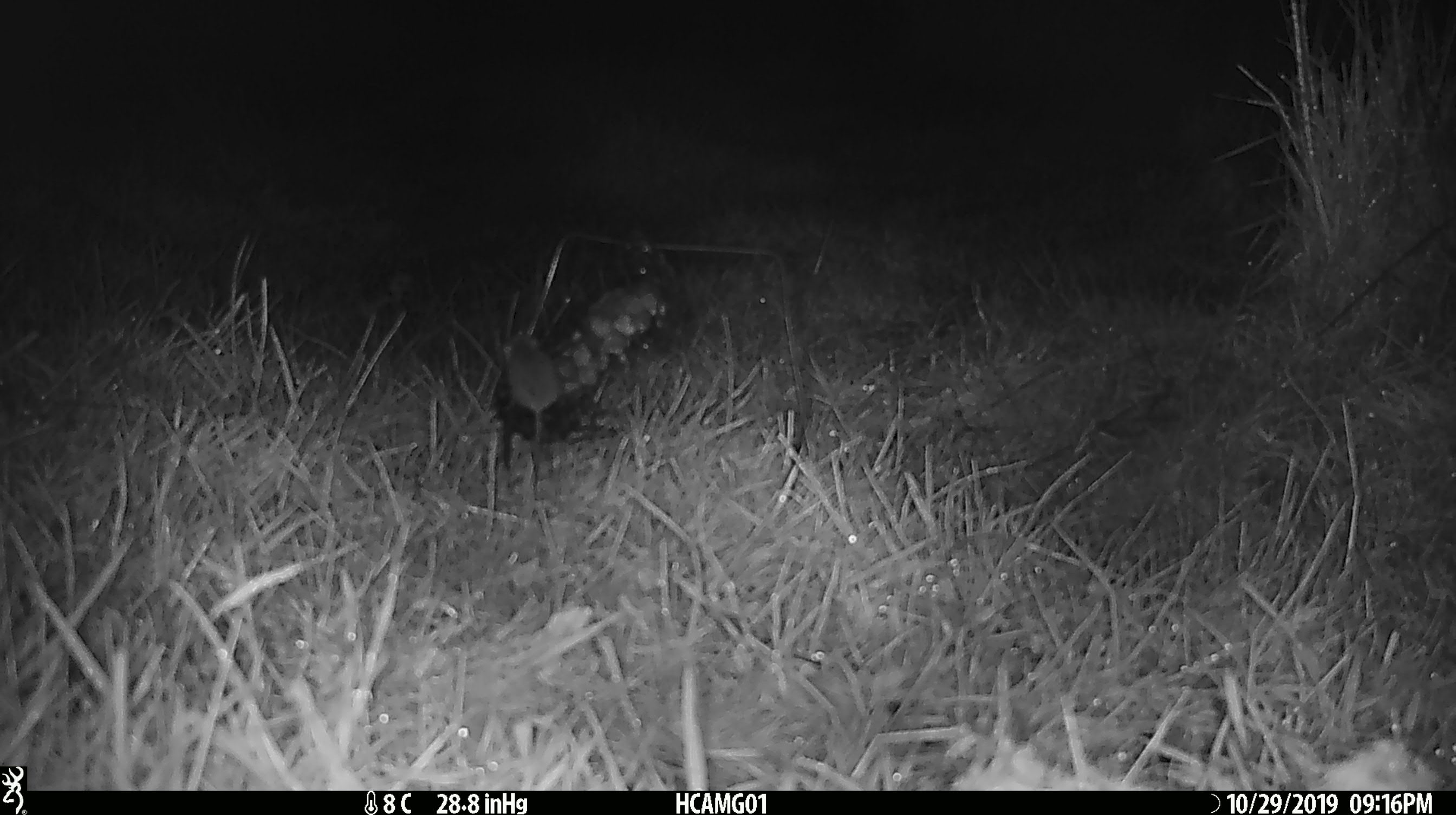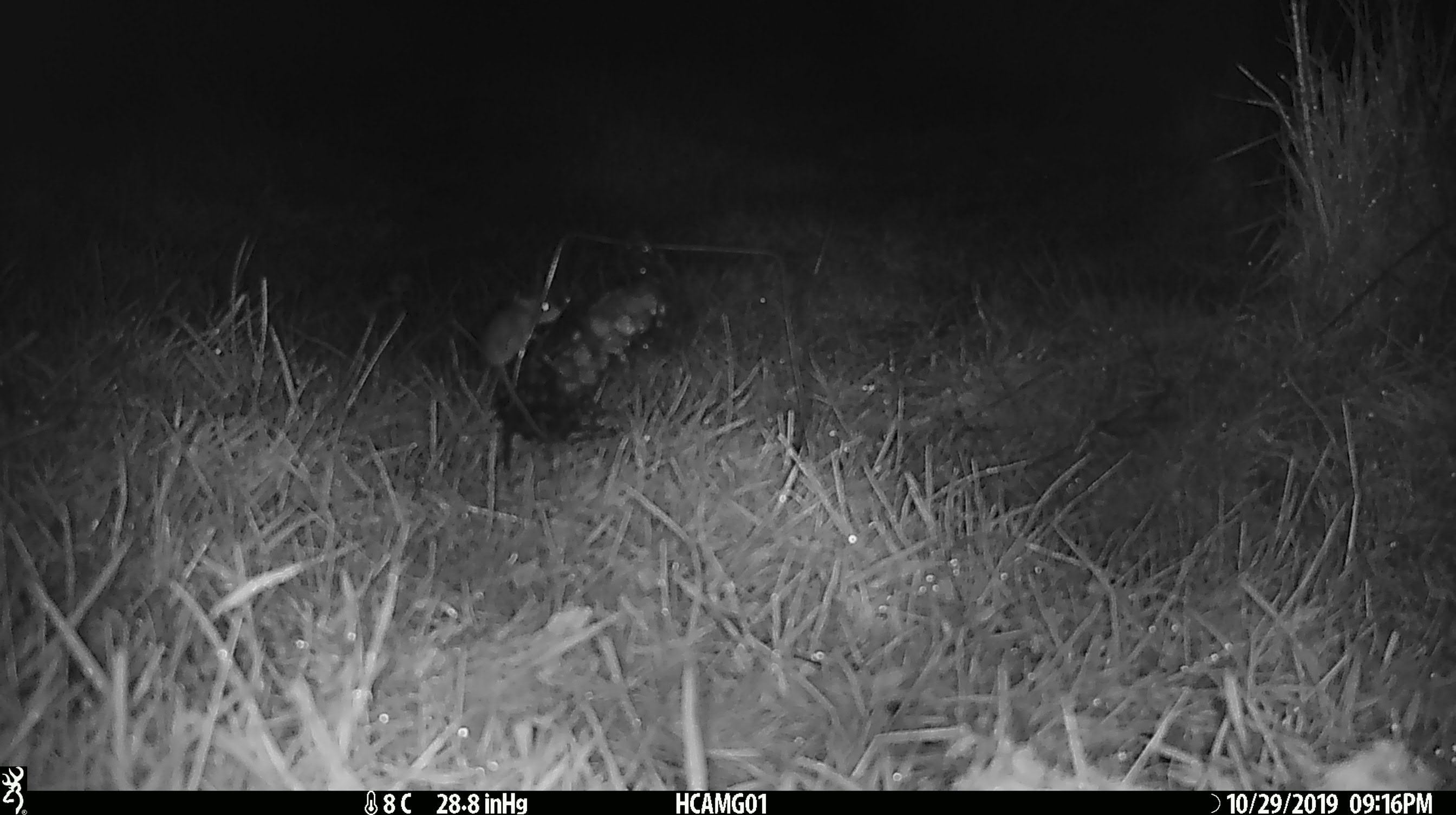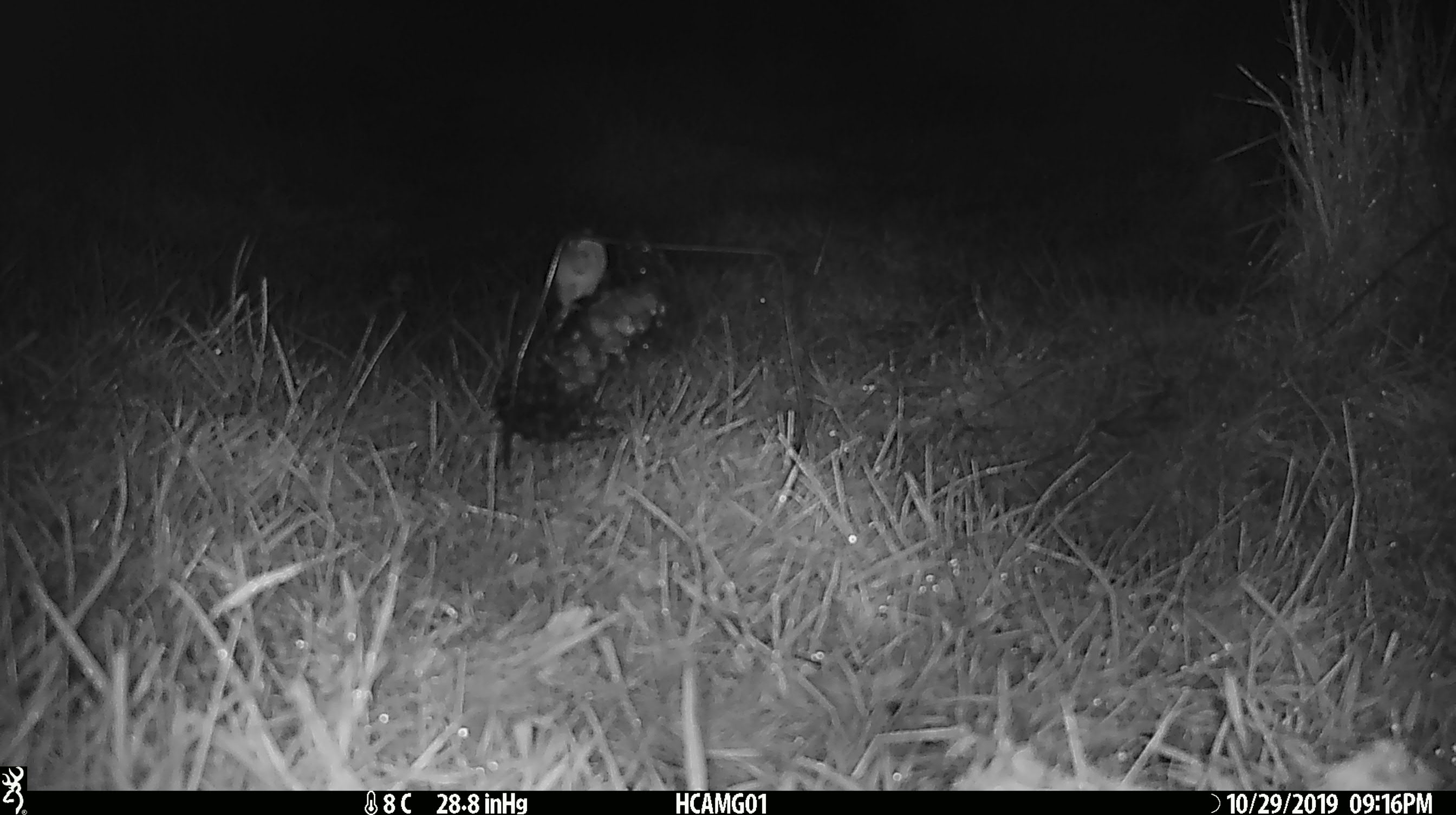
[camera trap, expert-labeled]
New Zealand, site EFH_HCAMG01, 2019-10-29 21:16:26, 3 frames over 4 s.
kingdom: Animalia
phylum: Chordata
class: Mammalia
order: Rodentia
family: Muridae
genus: Mus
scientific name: Mus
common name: mouse